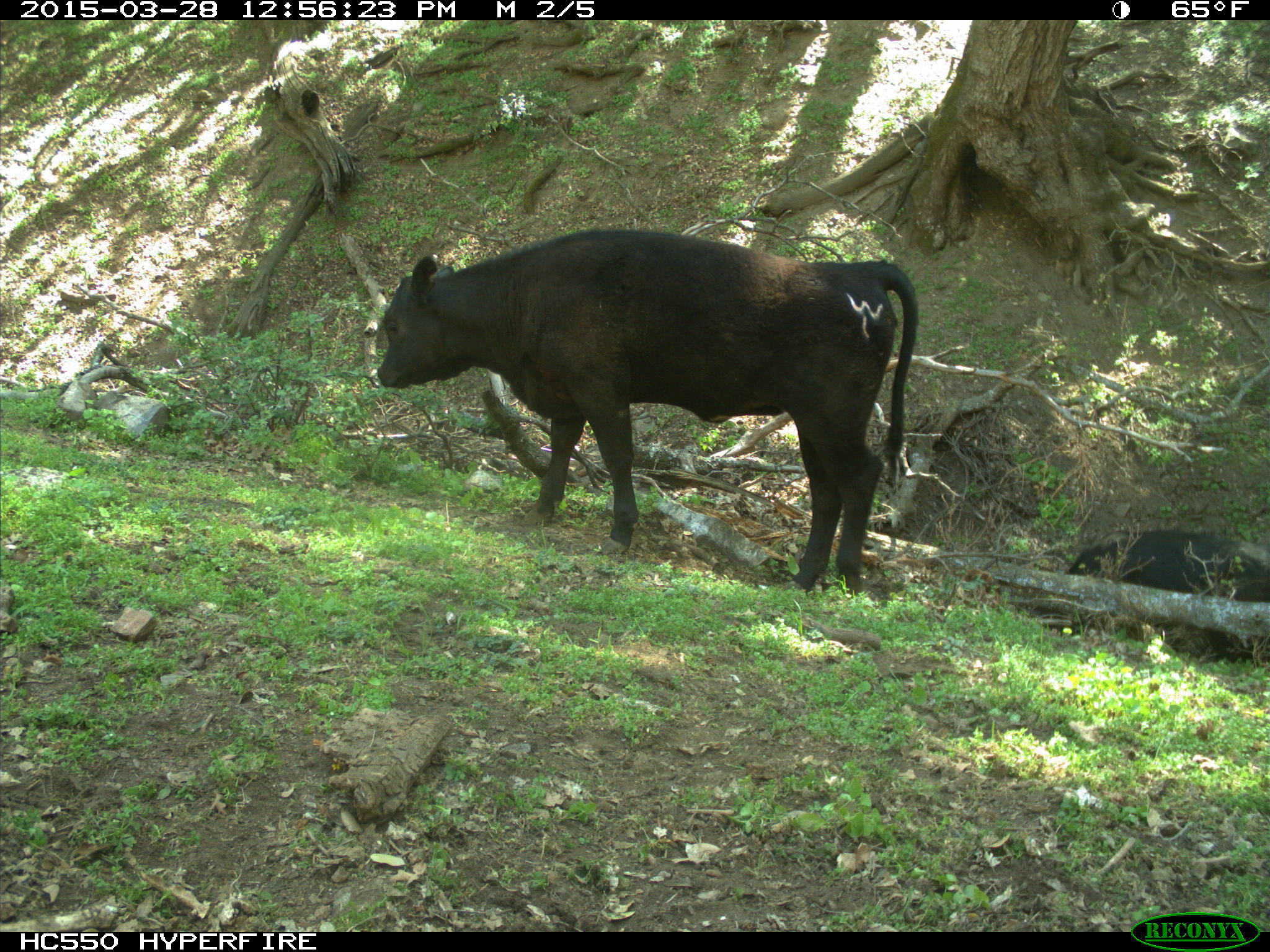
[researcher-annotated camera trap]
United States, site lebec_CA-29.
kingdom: Animalia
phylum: Chordata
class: Mammalia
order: Artiodactyla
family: Bovidae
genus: Bos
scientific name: Bos taurus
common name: domestic cow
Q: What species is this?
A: Bos taurus (domestic cow).